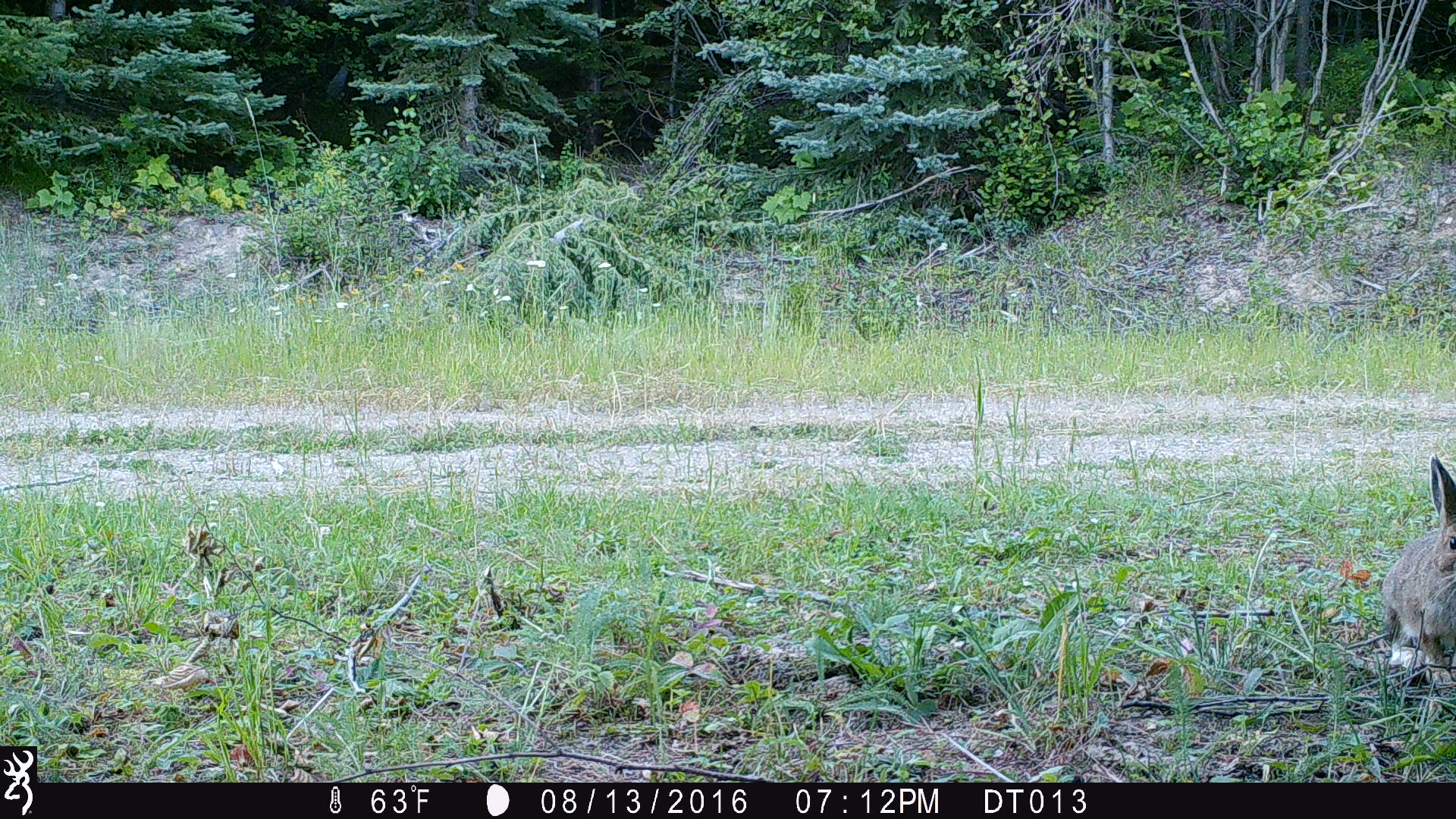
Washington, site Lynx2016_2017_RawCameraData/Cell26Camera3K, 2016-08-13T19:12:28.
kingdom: Animalia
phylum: Chordata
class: Mammalia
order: Lagomorpha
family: Leporidae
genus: Lepus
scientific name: Lepus americanus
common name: snowshoe hare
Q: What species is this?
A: Lepus americanus (snowshoe hare).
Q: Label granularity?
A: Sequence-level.